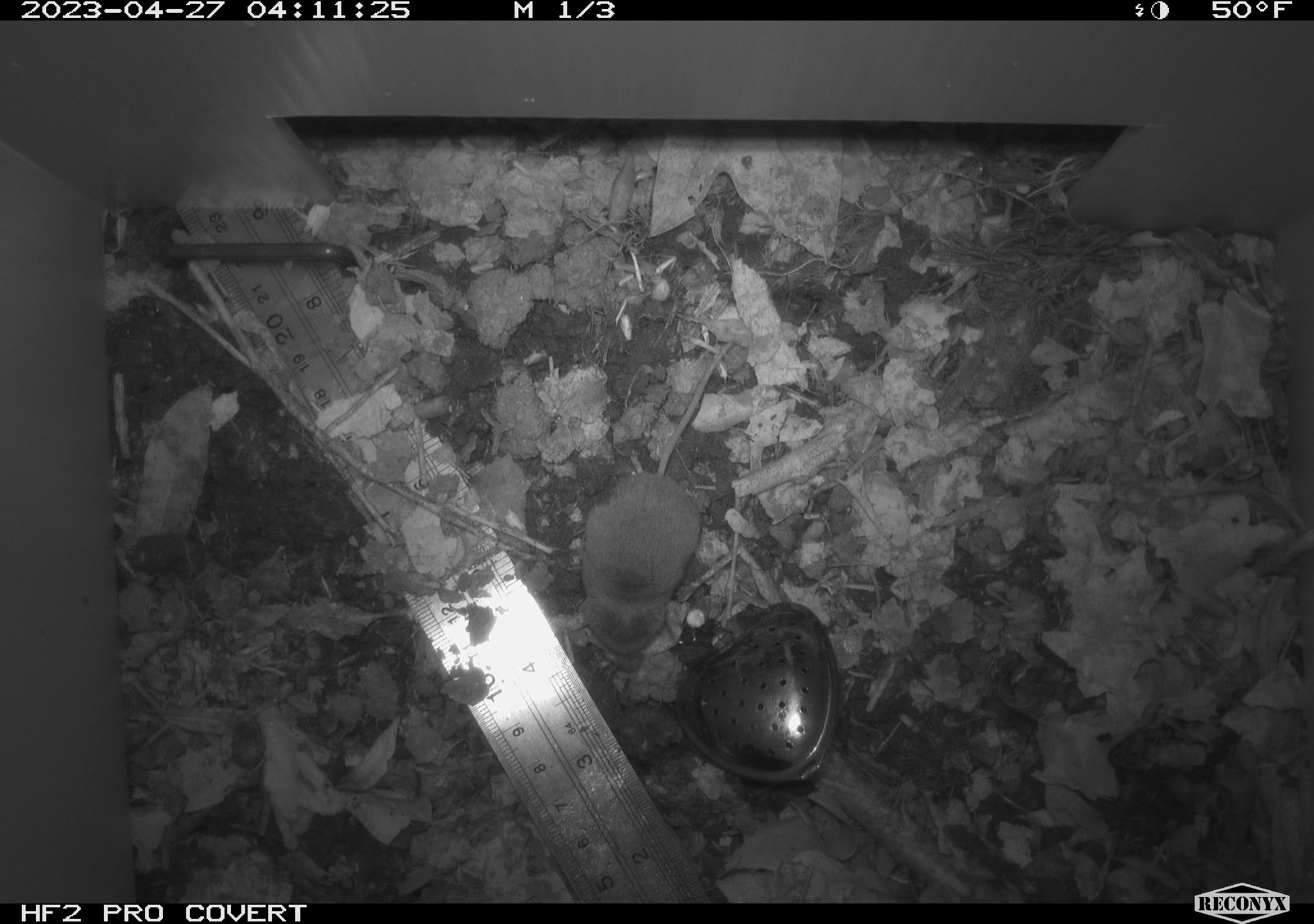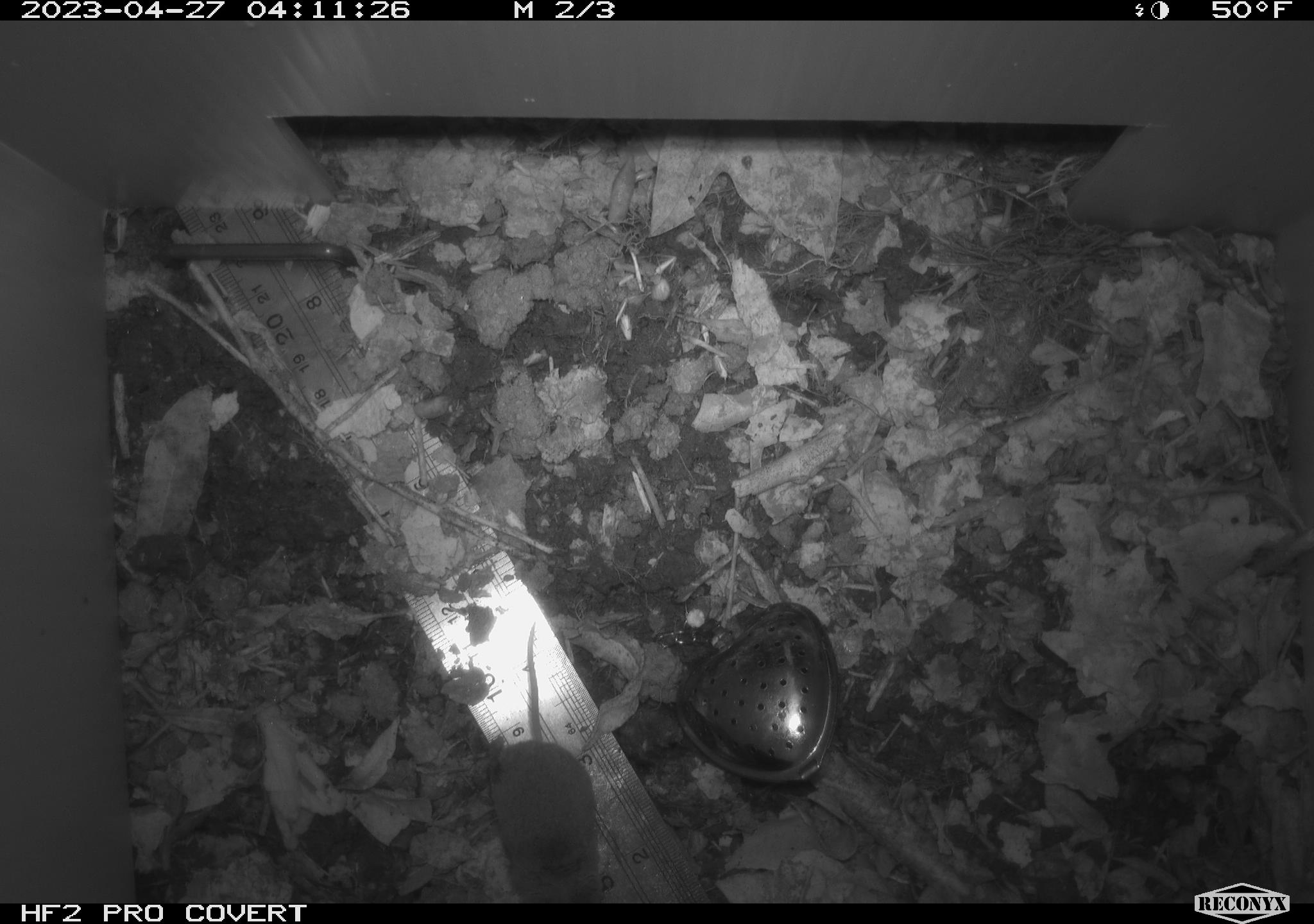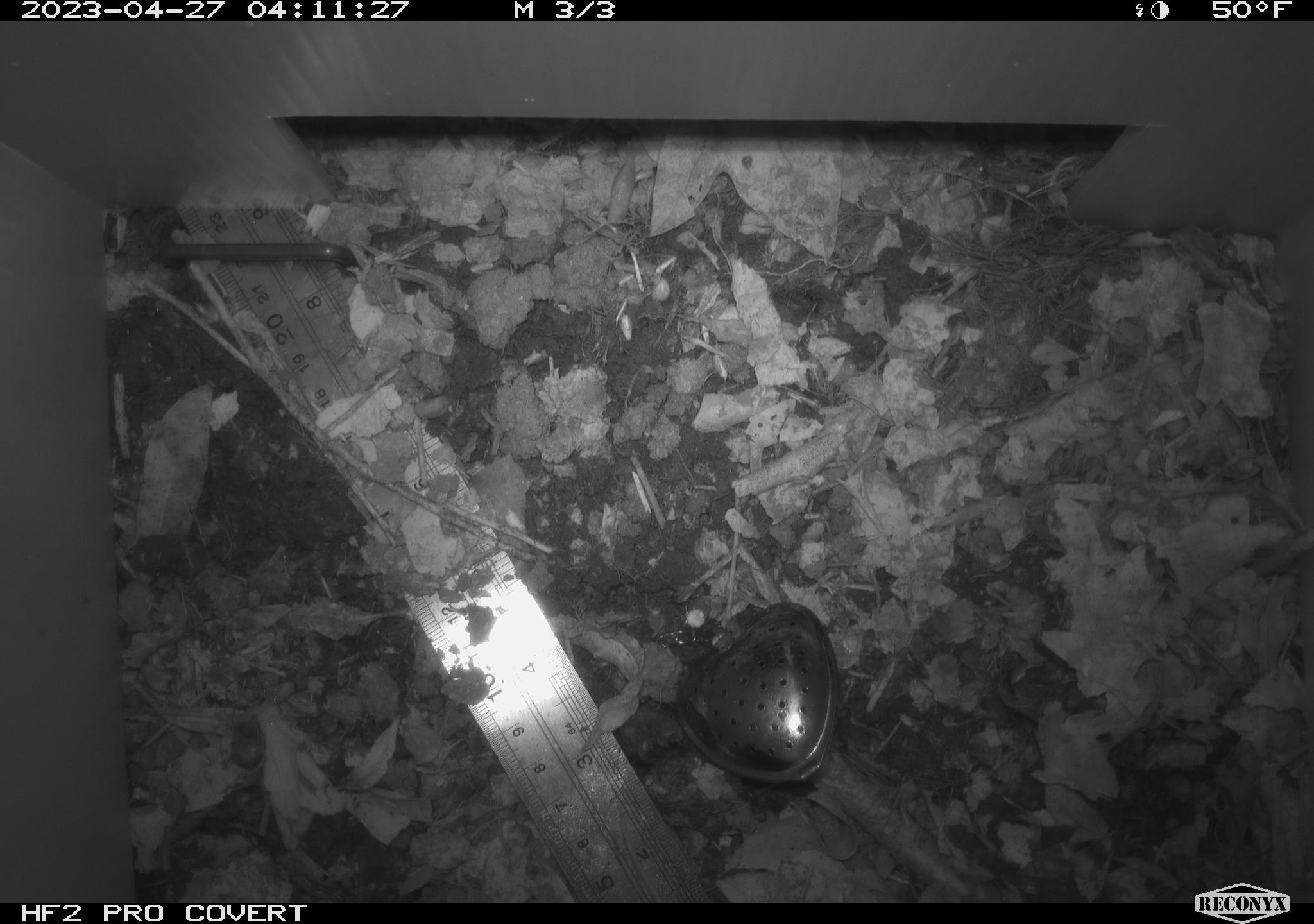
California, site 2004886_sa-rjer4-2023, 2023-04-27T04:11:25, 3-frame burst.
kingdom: Animalia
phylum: Chordata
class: Mammalia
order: Eulipotyphla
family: Soricidae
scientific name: Soricidae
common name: shrews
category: soricidae family